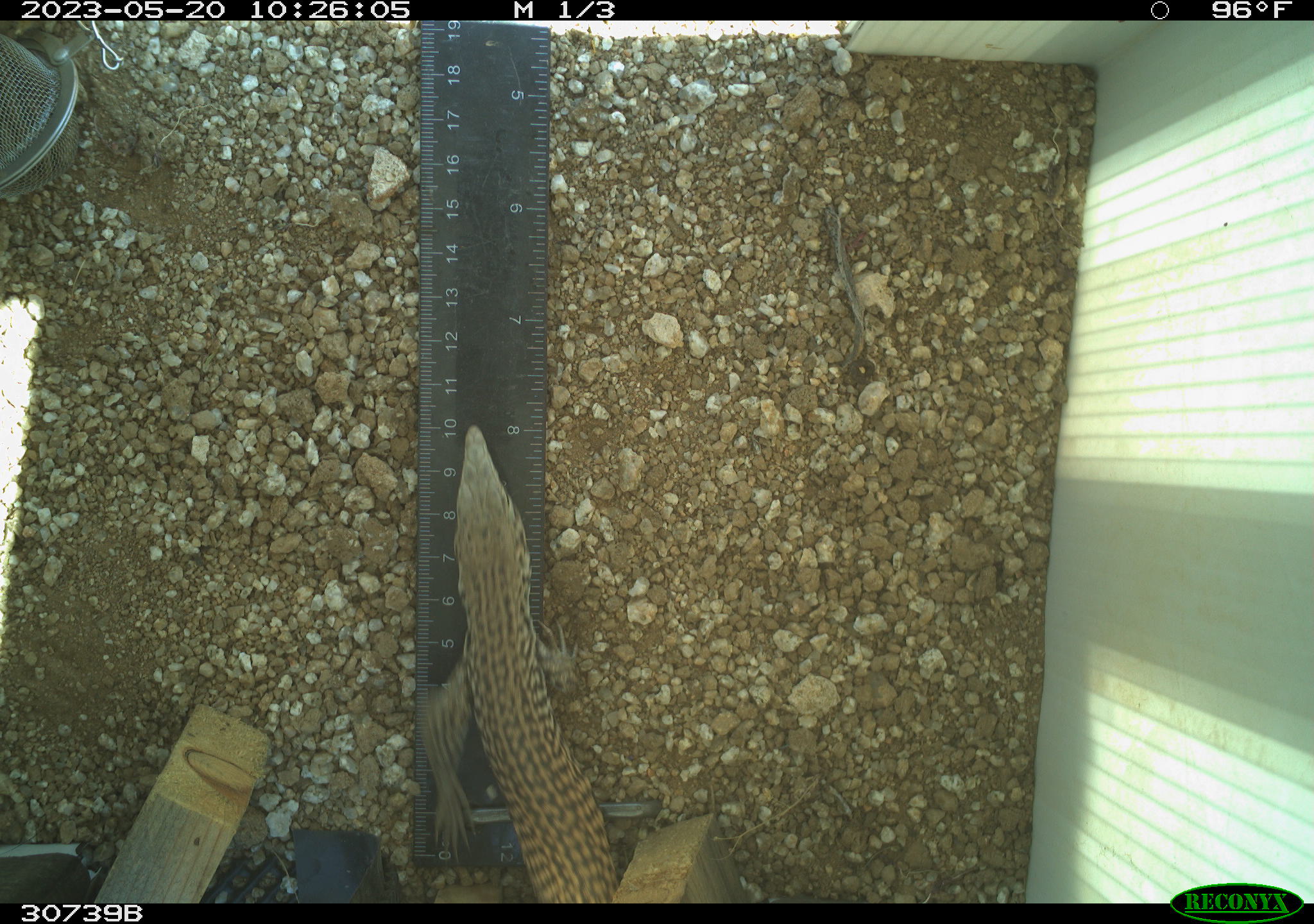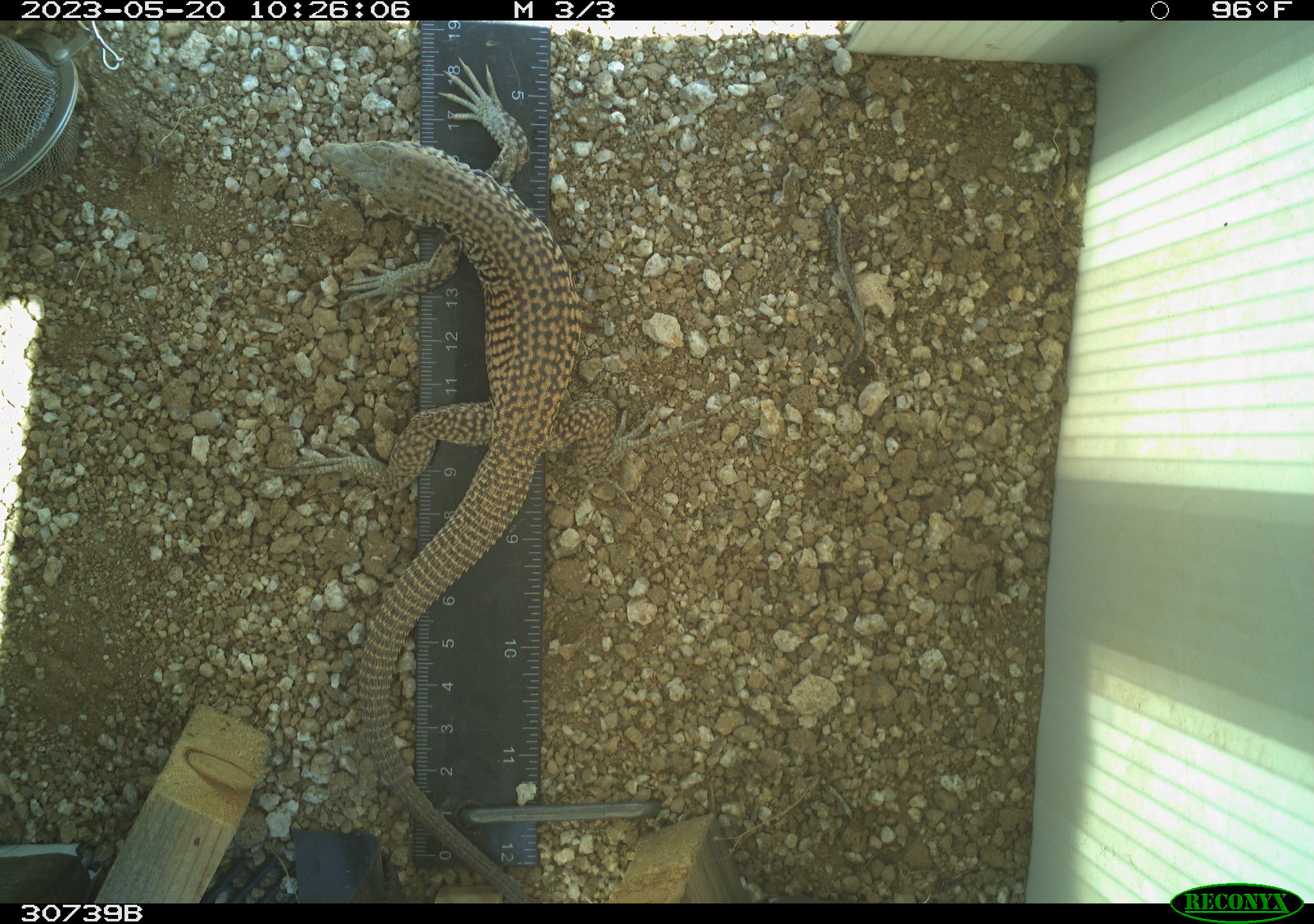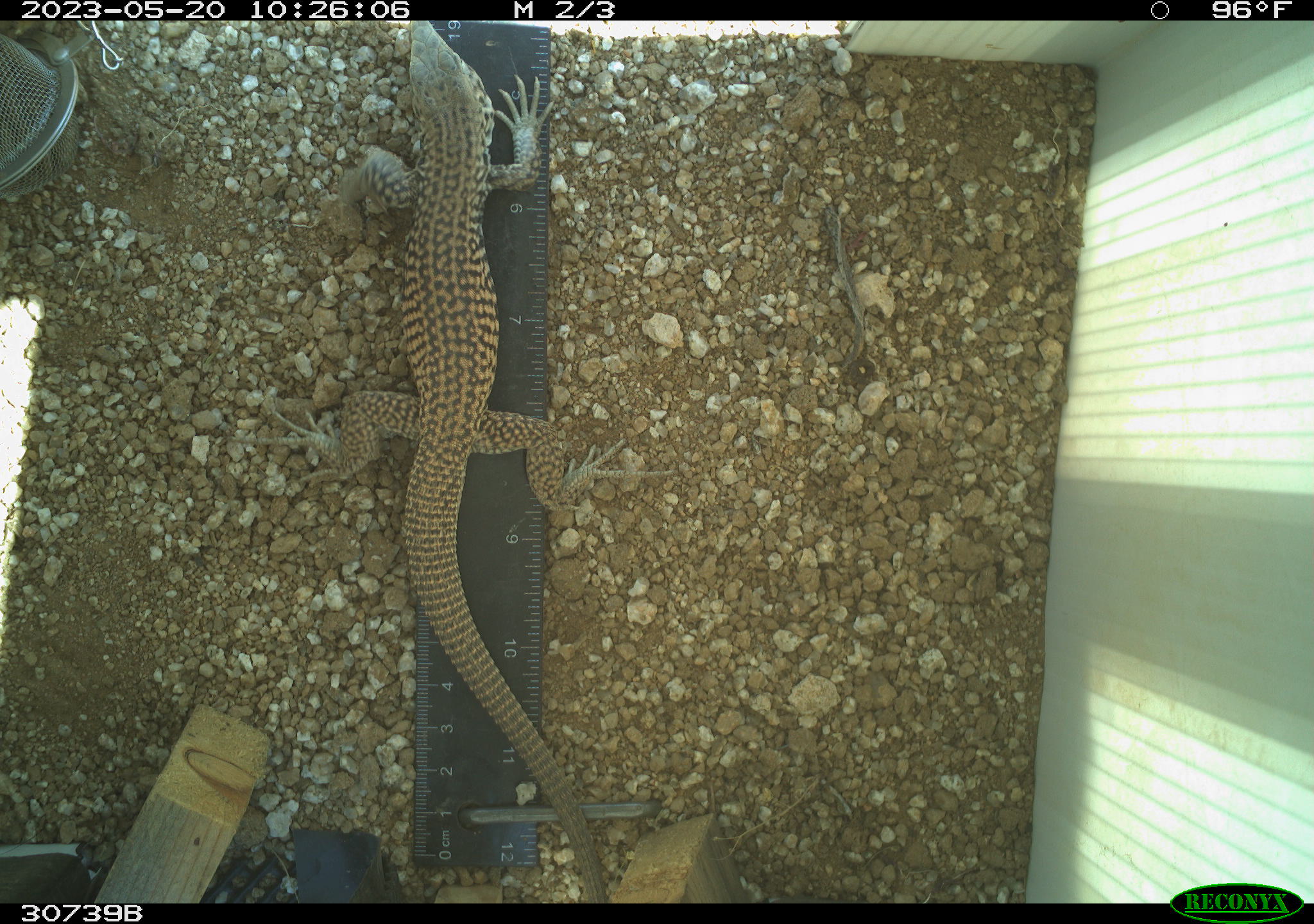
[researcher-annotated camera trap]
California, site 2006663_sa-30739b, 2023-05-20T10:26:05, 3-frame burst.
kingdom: Animalia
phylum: Chordata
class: Reptilia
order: Squamata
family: Teiidae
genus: Aspidoscelis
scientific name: Aspidoscelis tigris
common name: western whiptail